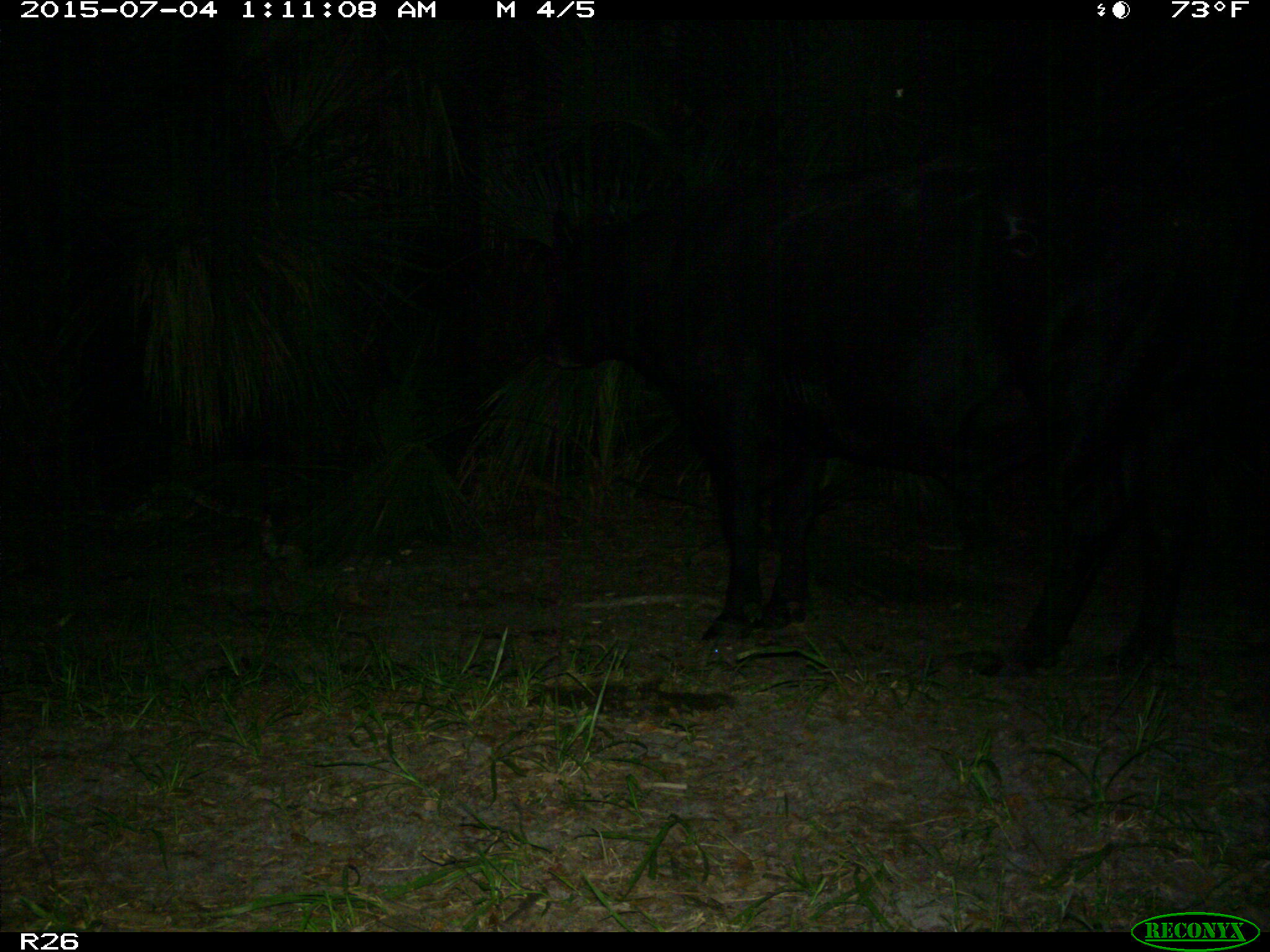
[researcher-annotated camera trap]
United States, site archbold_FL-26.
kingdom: Animalia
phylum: Chordata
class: Mammalia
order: Artiodactyla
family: Bovidae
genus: Bos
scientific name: Bos taurus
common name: domestic cow